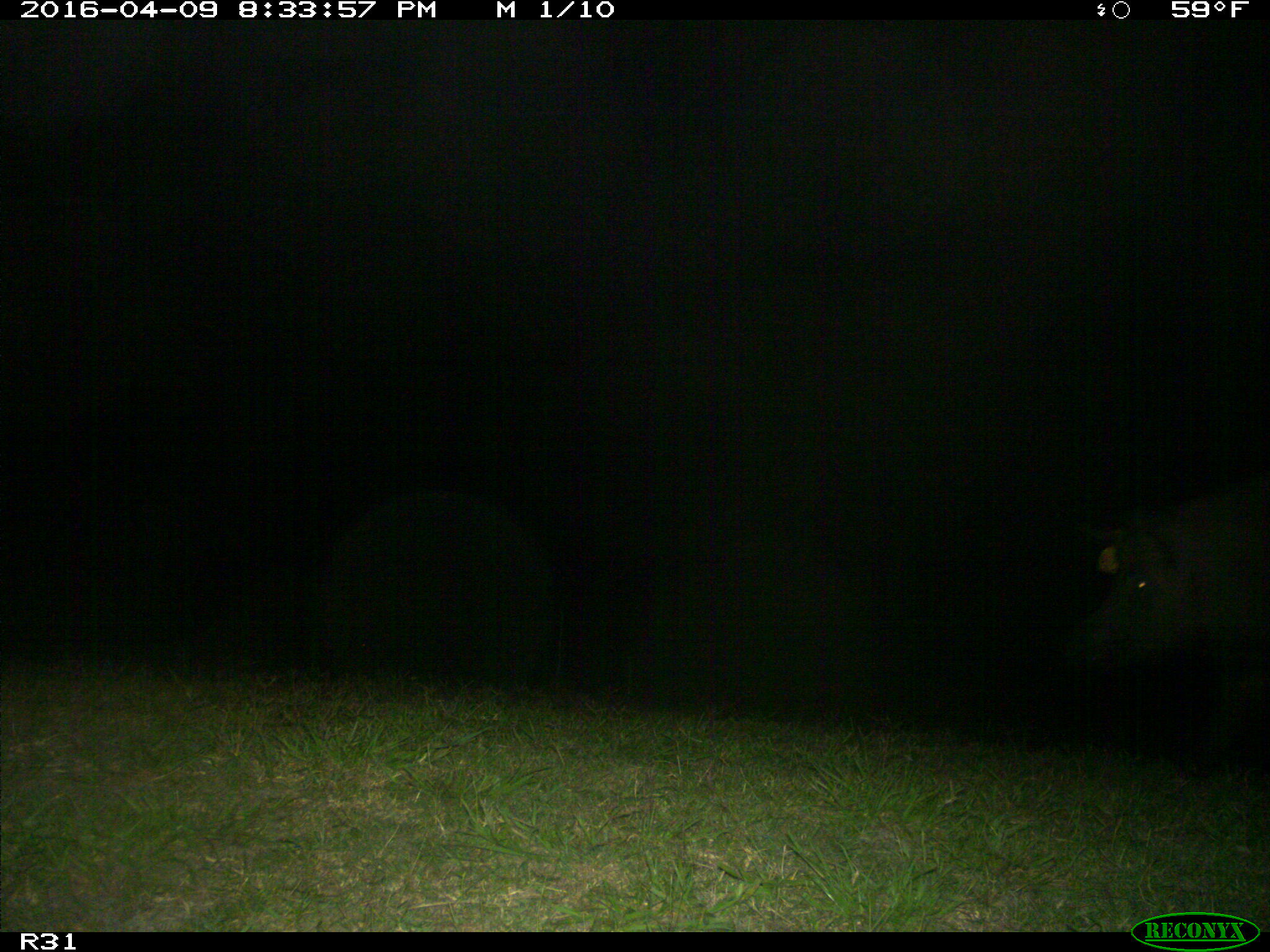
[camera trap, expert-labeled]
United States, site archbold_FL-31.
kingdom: Animalia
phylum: Chordata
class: Mammalia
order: Artiodactyla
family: Suidae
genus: Sus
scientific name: Sus scrofa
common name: wild boar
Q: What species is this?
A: Sus scrofa (wild boar).